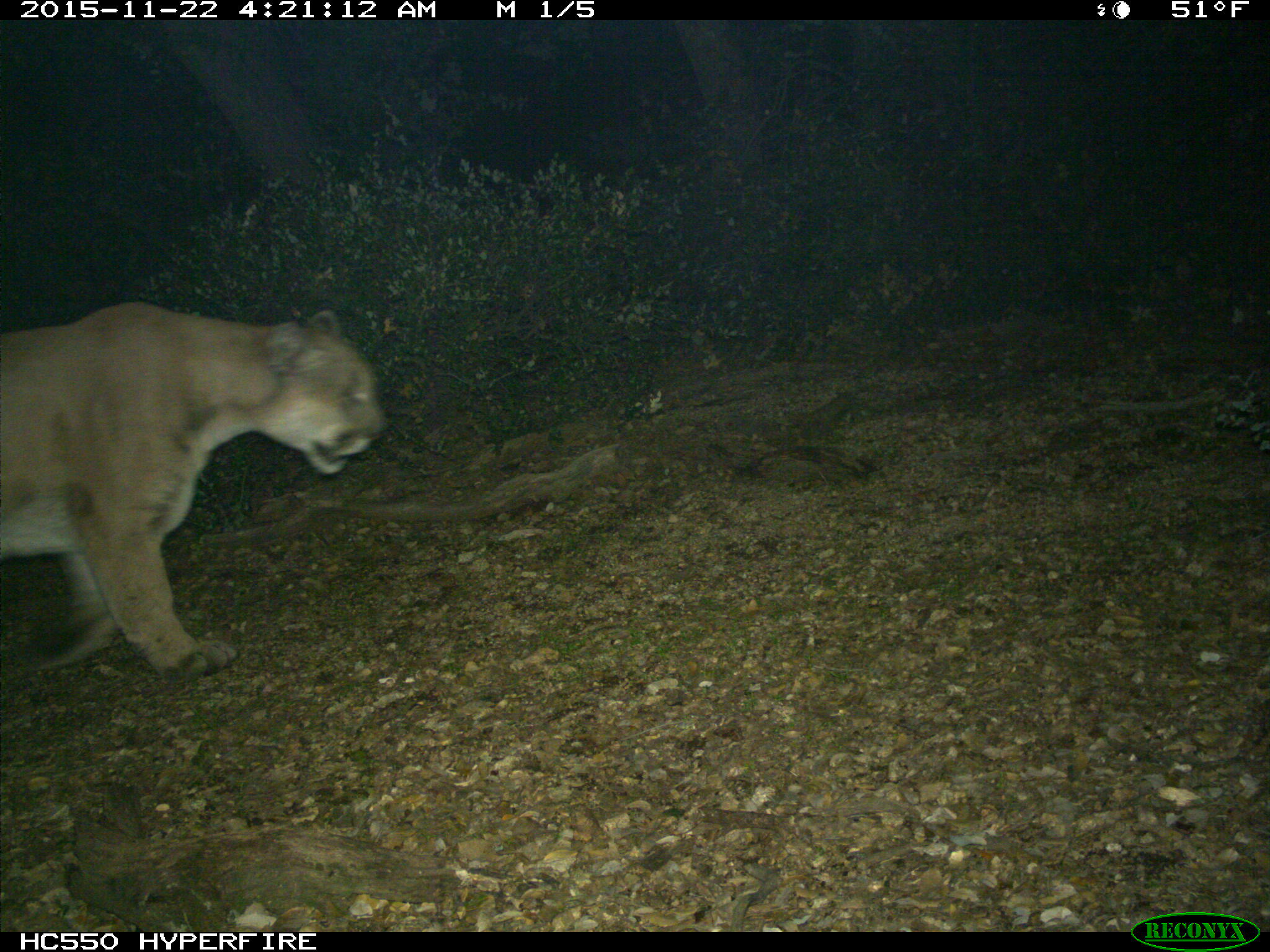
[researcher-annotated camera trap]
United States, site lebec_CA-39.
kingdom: Animalia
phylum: Chordata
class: Mammalia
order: Carnivora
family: Felidae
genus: Puma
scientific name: Puma concolor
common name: mountain lion